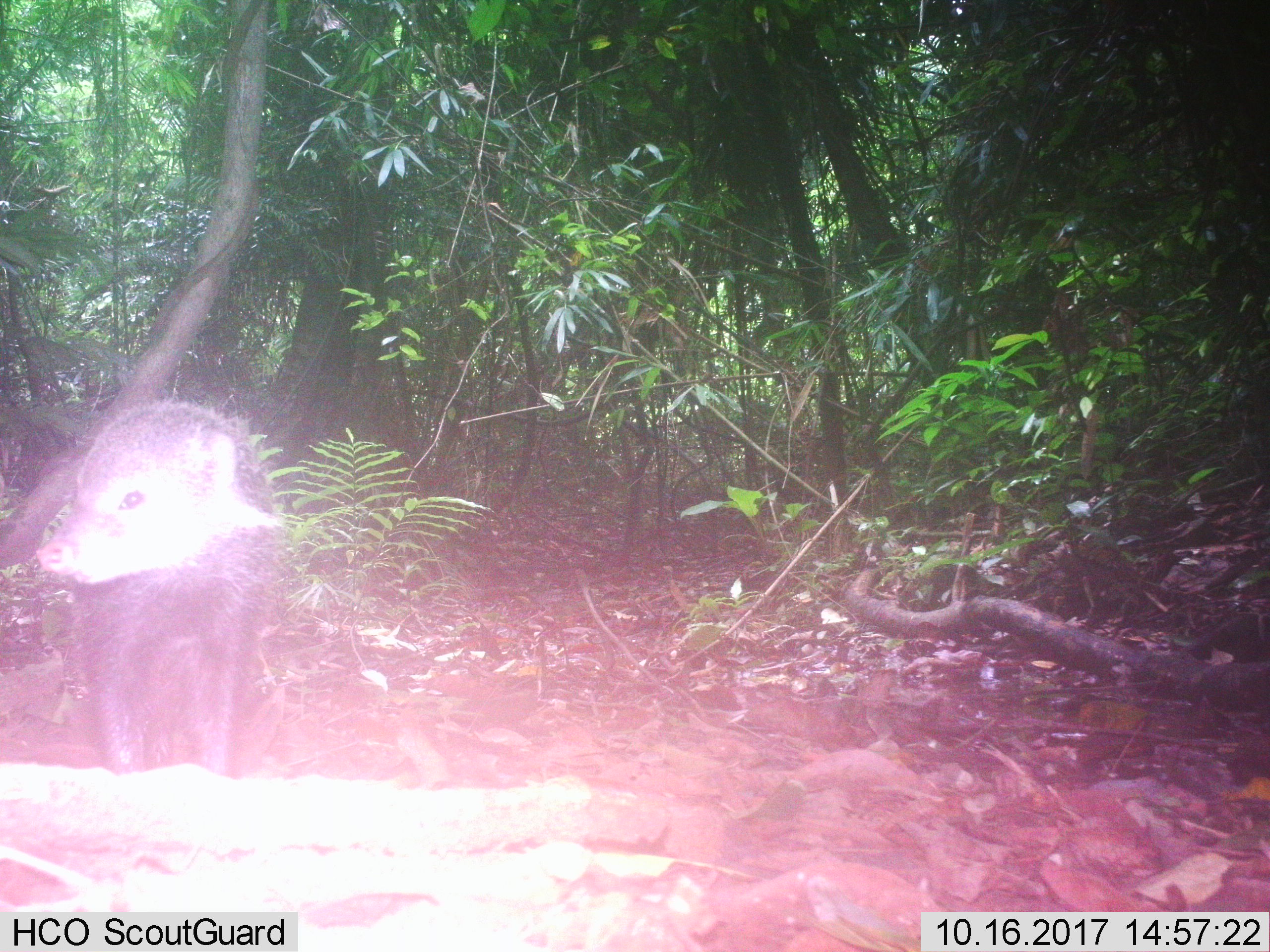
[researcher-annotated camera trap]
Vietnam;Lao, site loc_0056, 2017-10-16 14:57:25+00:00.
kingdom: Animalia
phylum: Chordata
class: Mammalia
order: Carnivora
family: Herpestidae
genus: Urva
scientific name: Urva urva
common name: crab-eating mongoose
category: crab eating mongoose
Crab eating mongoose (crab-eating mongoose) (Urva urva). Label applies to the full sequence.